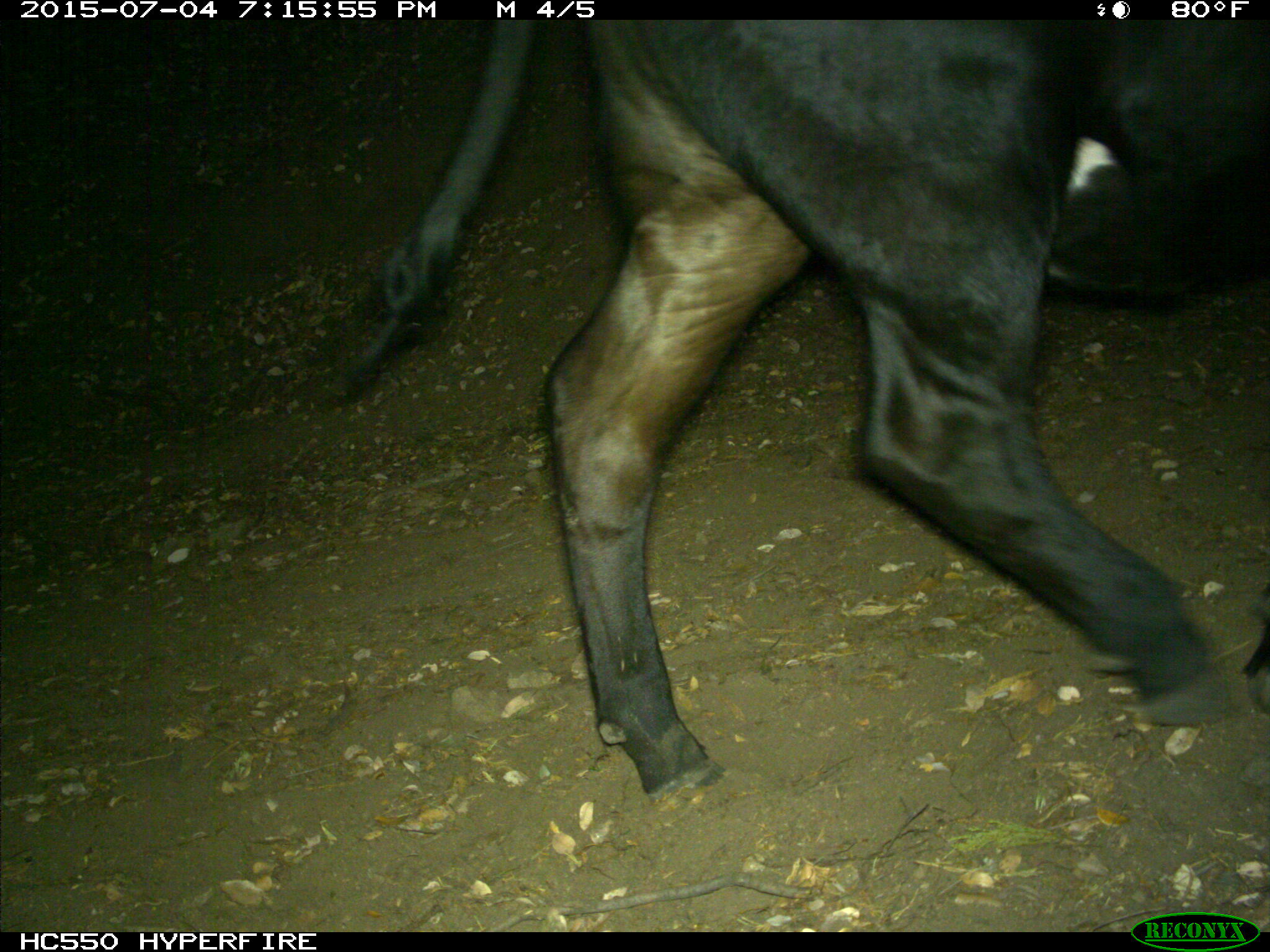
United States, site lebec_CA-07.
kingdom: Animalia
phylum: Chordata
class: Mammalia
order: Artiodactyla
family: Bovidae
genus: Bos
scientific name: Bos taurus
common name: domestic cow